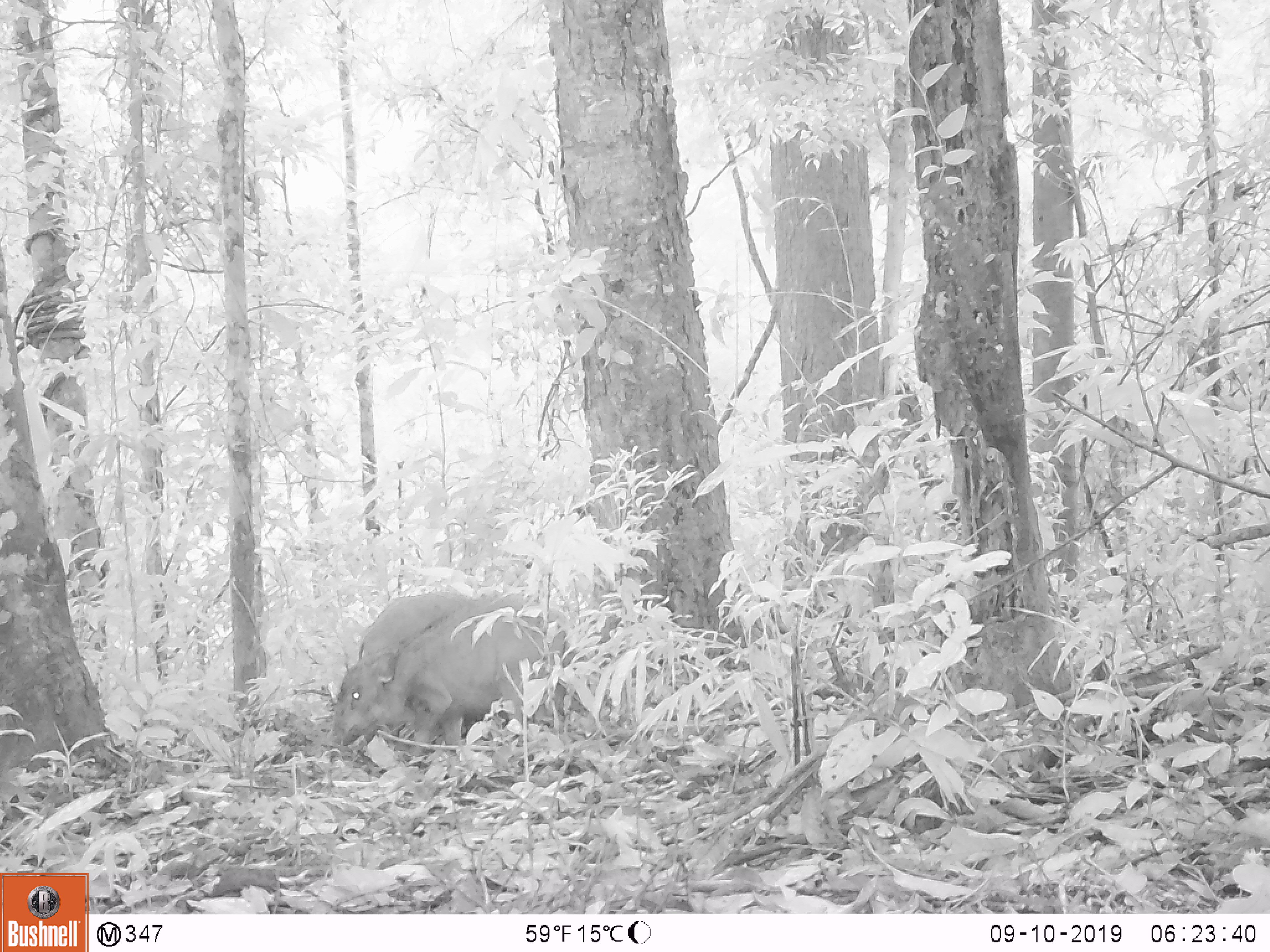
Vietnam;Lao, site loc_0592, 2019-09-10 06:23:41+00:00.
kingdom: Animalia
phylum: Chordata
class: Mammalia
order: Artiodactyla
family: Suidae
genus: Sus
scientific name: Sus scrofa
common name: eurasian wild pig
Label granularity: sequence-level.